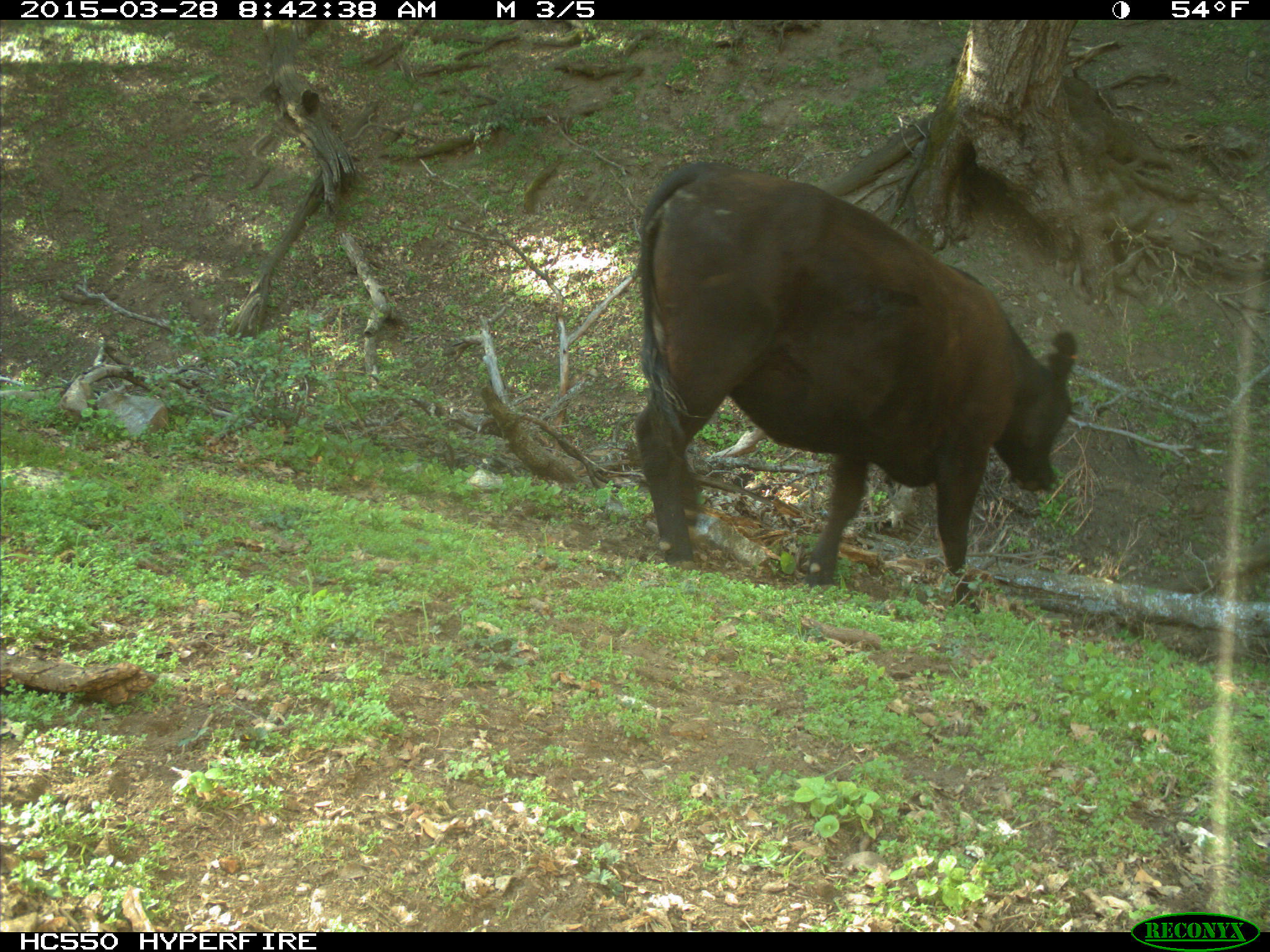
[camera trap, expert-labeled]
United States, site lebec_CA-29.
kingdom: Animalia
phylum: Chordata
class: Mammalia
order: Artiodactyla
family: Bovidae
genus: Bos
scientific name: Bos taurus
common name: domestic cow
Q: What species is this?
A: Bos taurus (domestic cow).